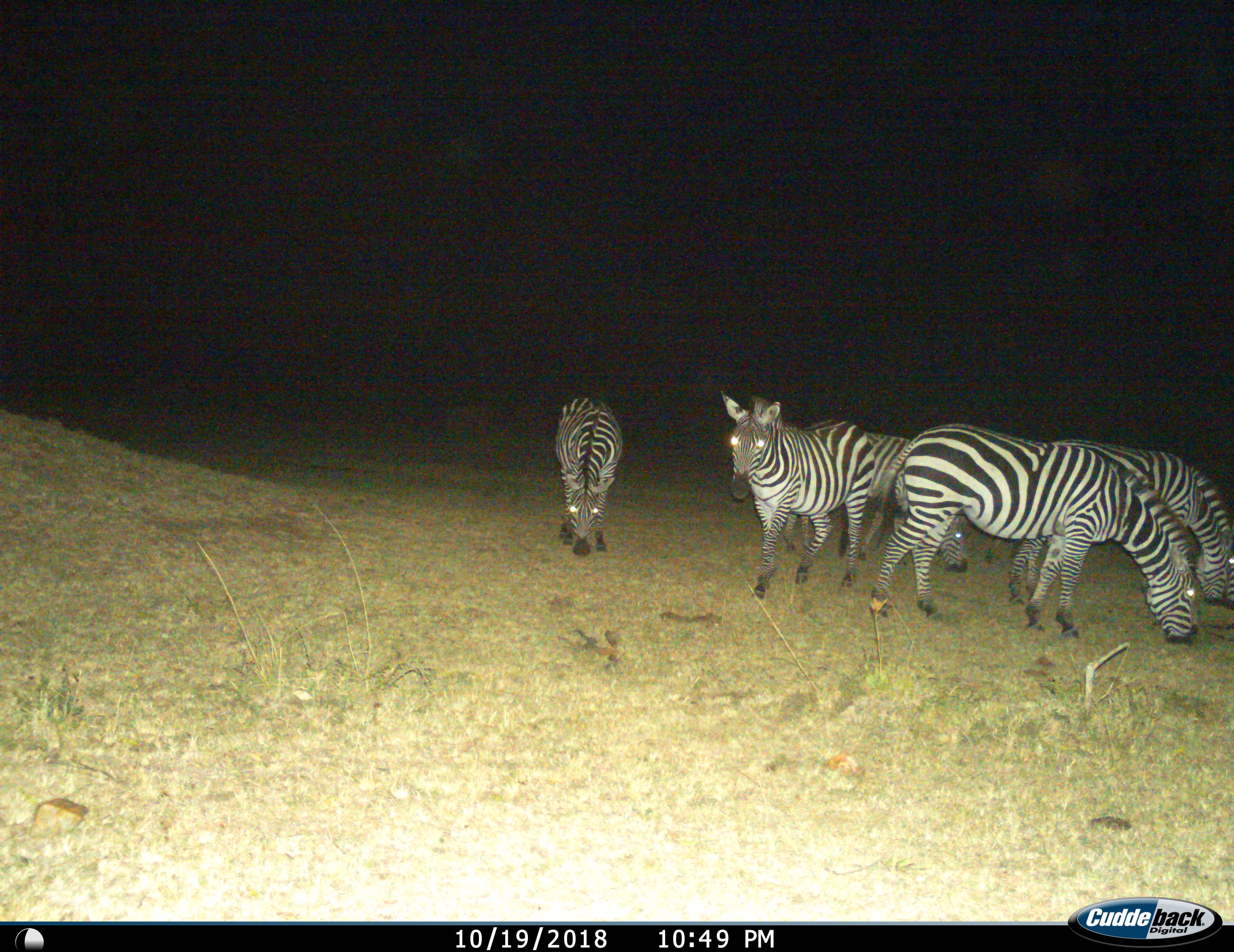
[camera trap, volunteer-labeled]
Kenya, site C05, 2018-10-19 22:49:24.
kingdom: Animalia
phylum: Chordata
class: Mammalia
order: Perissodactyla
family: Equidae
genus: Equus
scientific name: Equus quagga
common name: plains zebra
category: zebra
Zebra (plains zebra) (Equus quagga), count 5. Behavior (volunteer vote fractions): standing 73%, resting 0%, moving 27%, interacting 0%. Young present (vote fraction): 0%. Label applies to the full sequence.